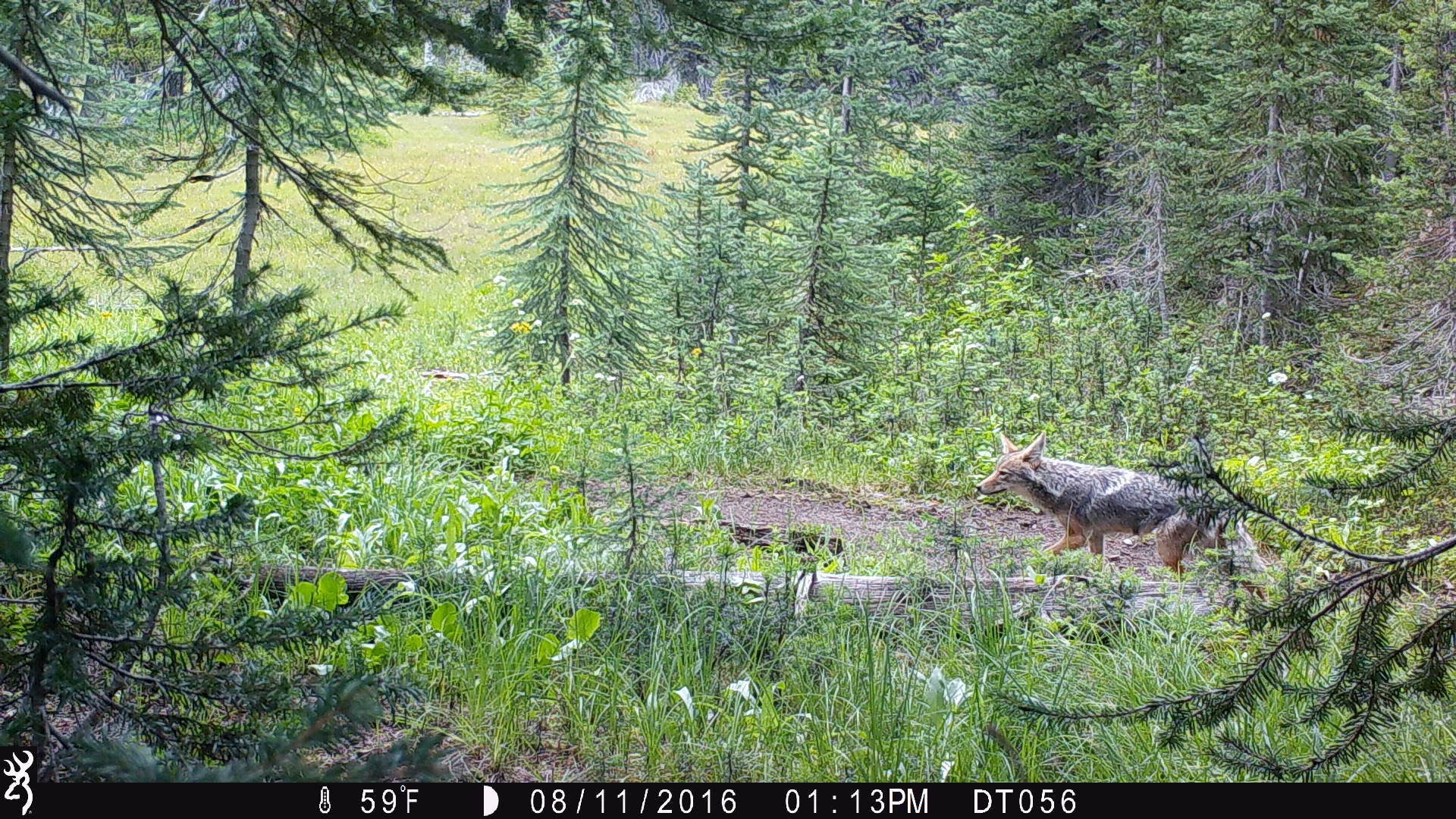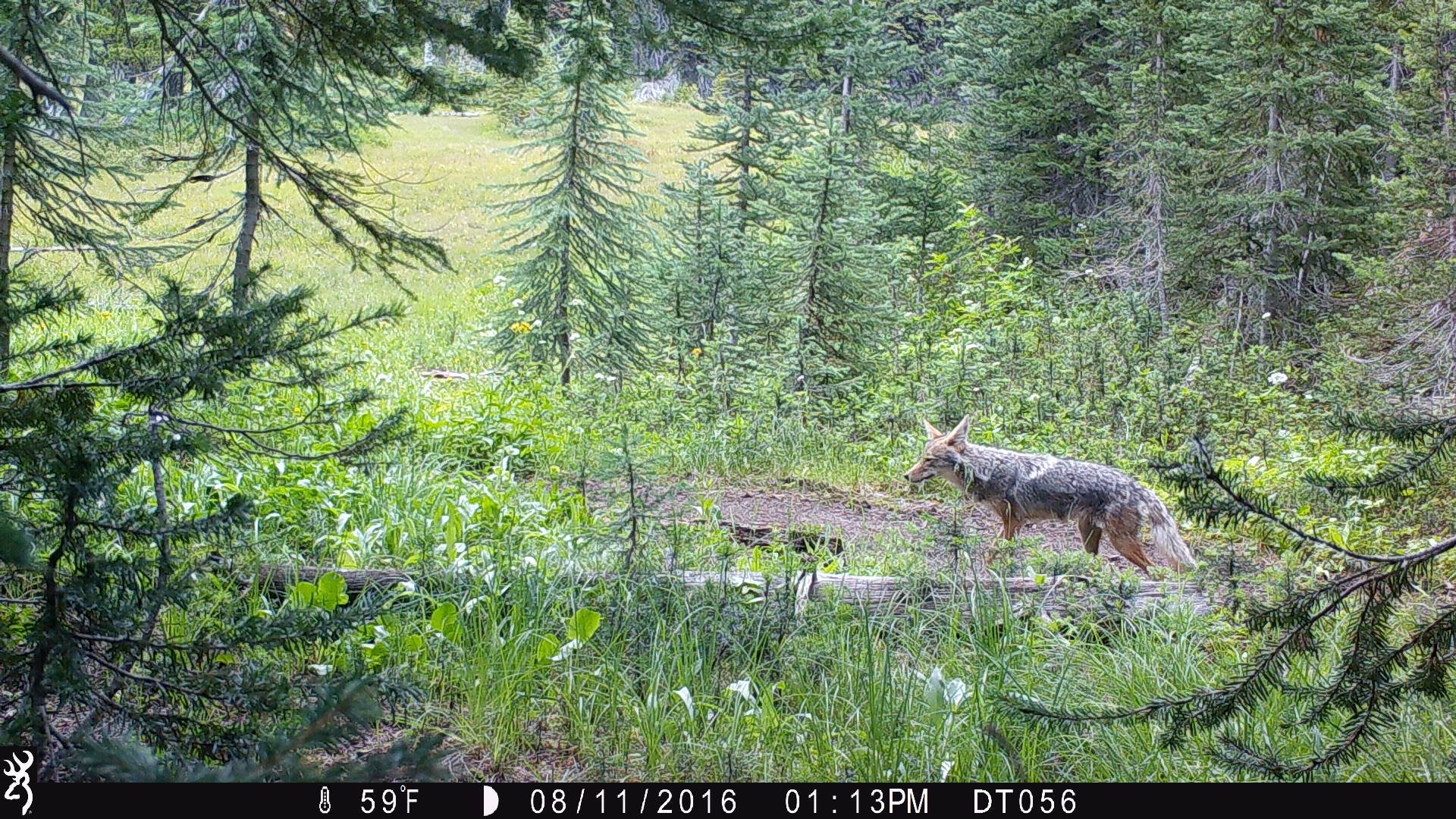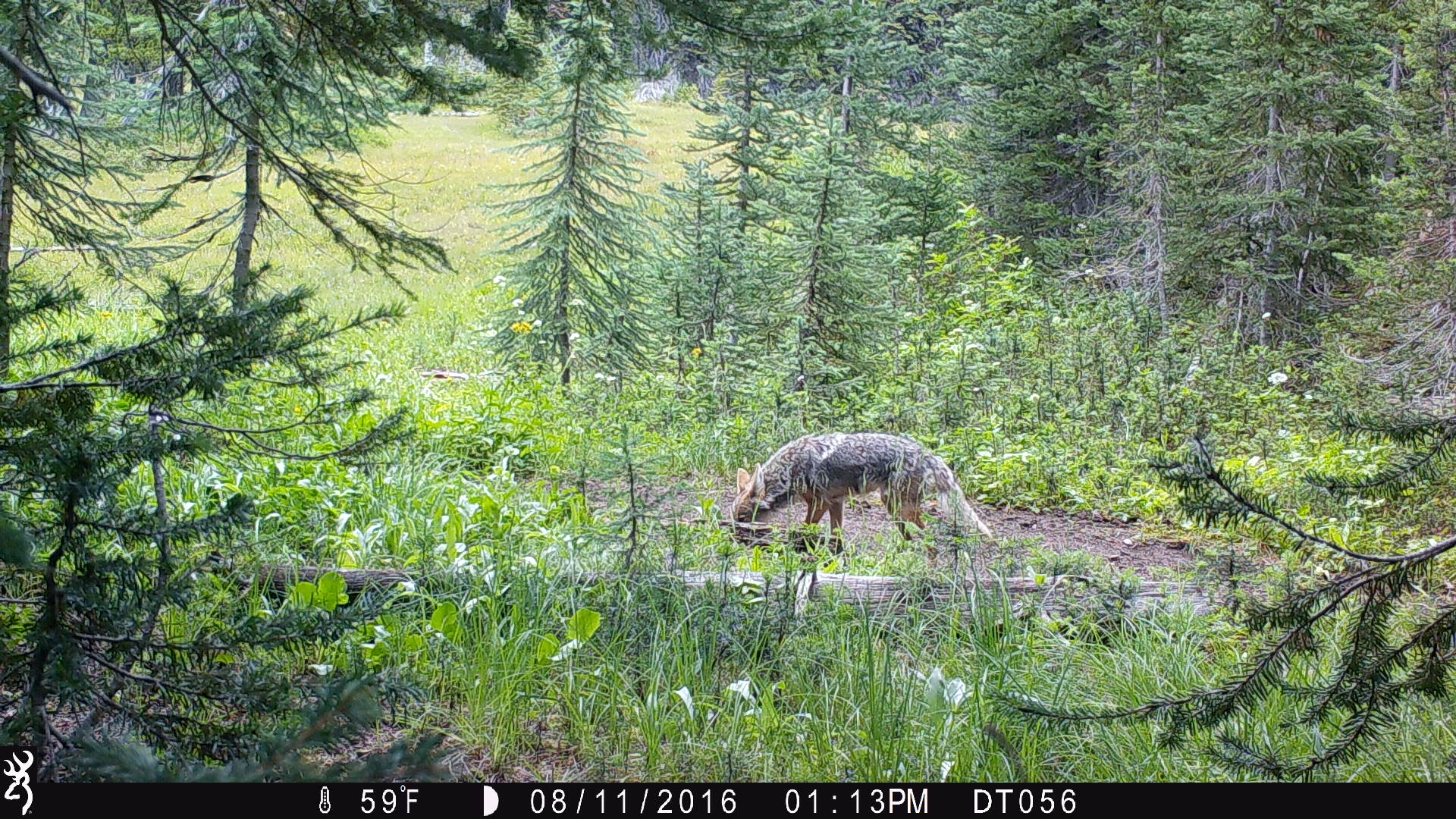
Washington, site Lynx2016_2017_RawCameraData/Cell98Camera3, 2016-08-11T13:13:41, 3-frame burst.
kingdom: Animalia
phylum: Chordata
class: Mammalia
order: Carnivora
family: Canidae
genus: Canis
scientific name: Canis latrans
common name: coyote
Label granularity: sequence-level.